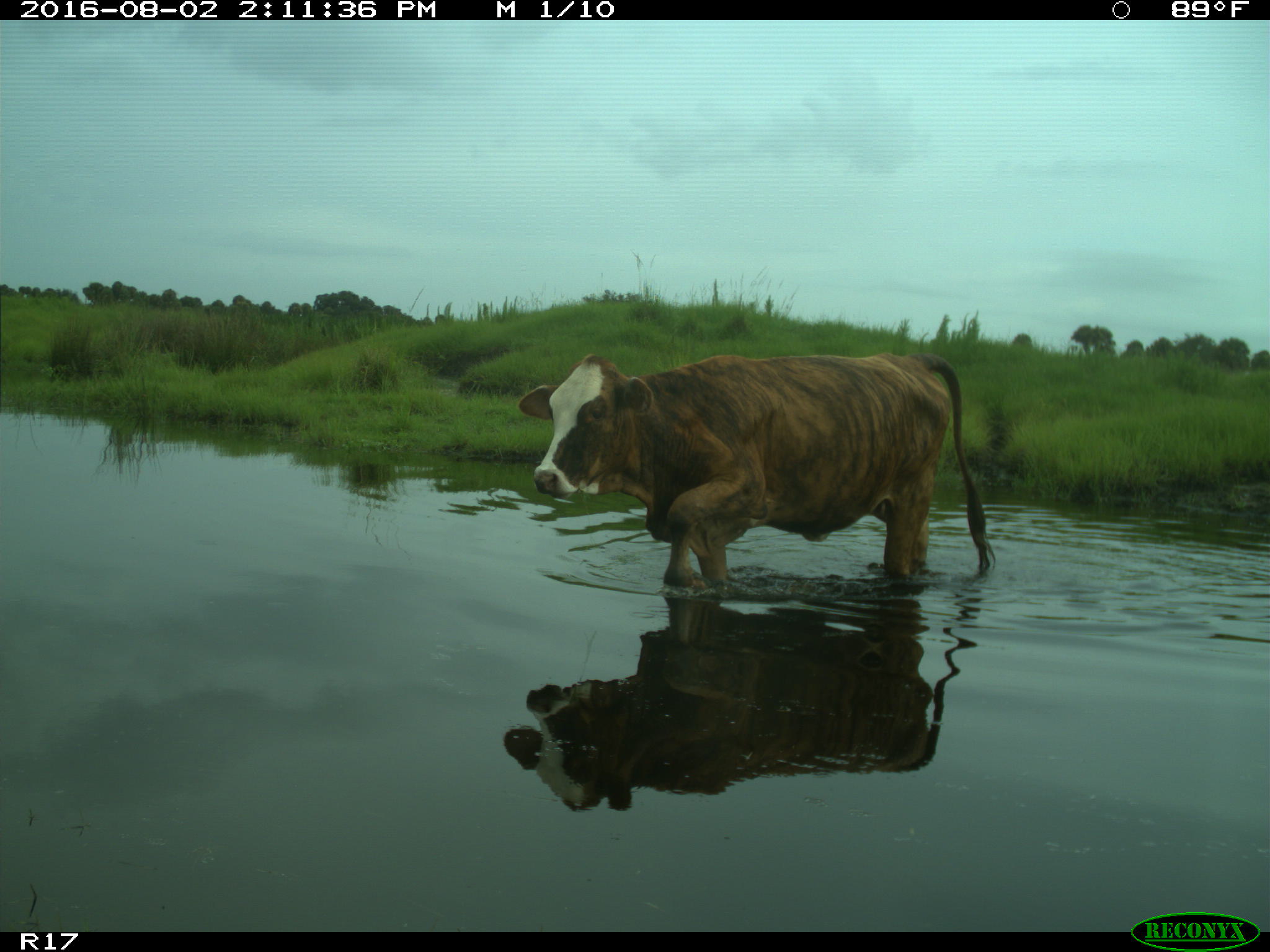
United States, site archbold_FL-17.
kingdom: Animalia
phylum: Chordata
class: Mammalia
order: Artiodactyla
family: Bovidae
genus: Bos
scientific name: Bos taurus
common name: domestic cow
Bos taurus (domestic cow).